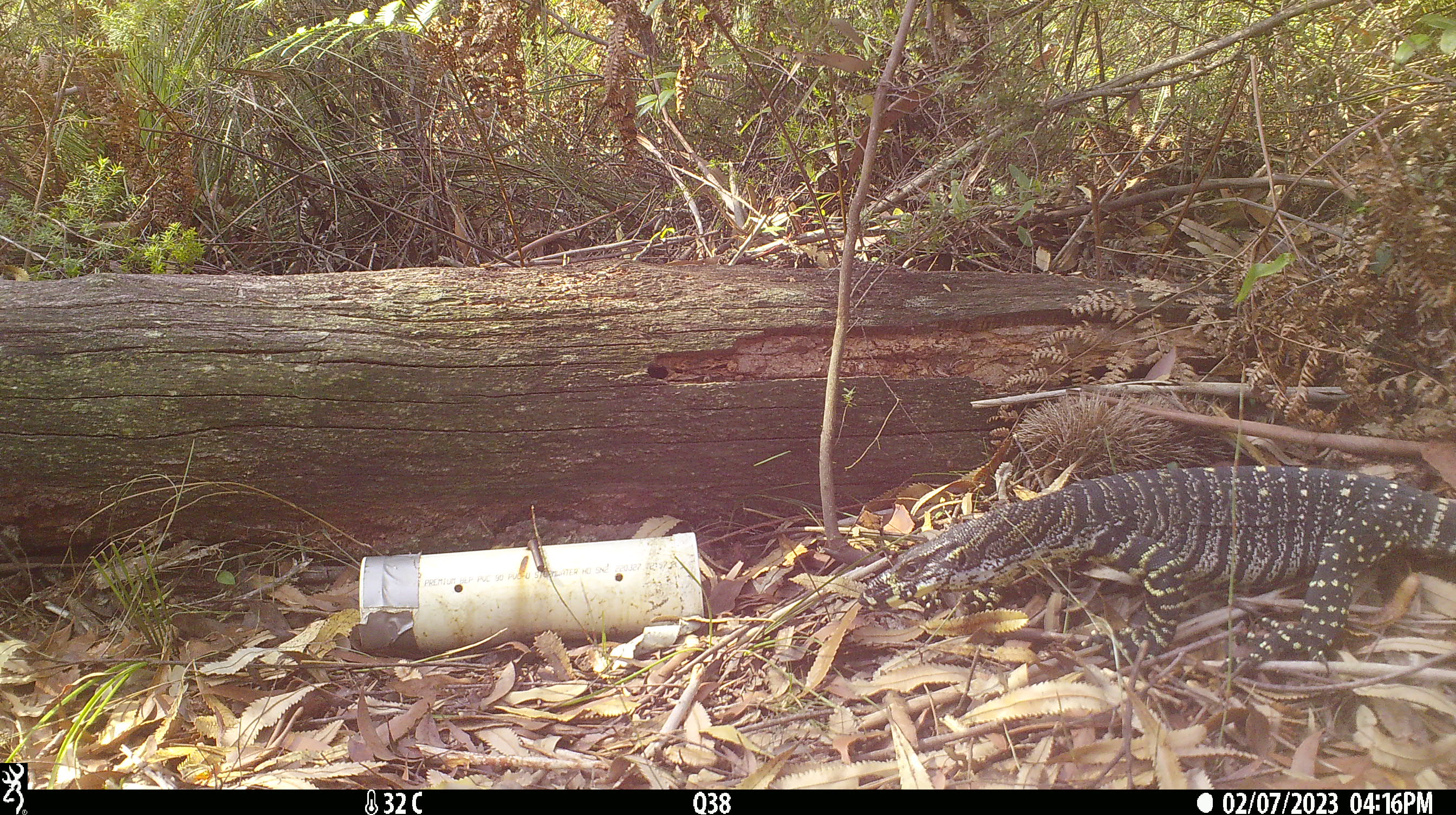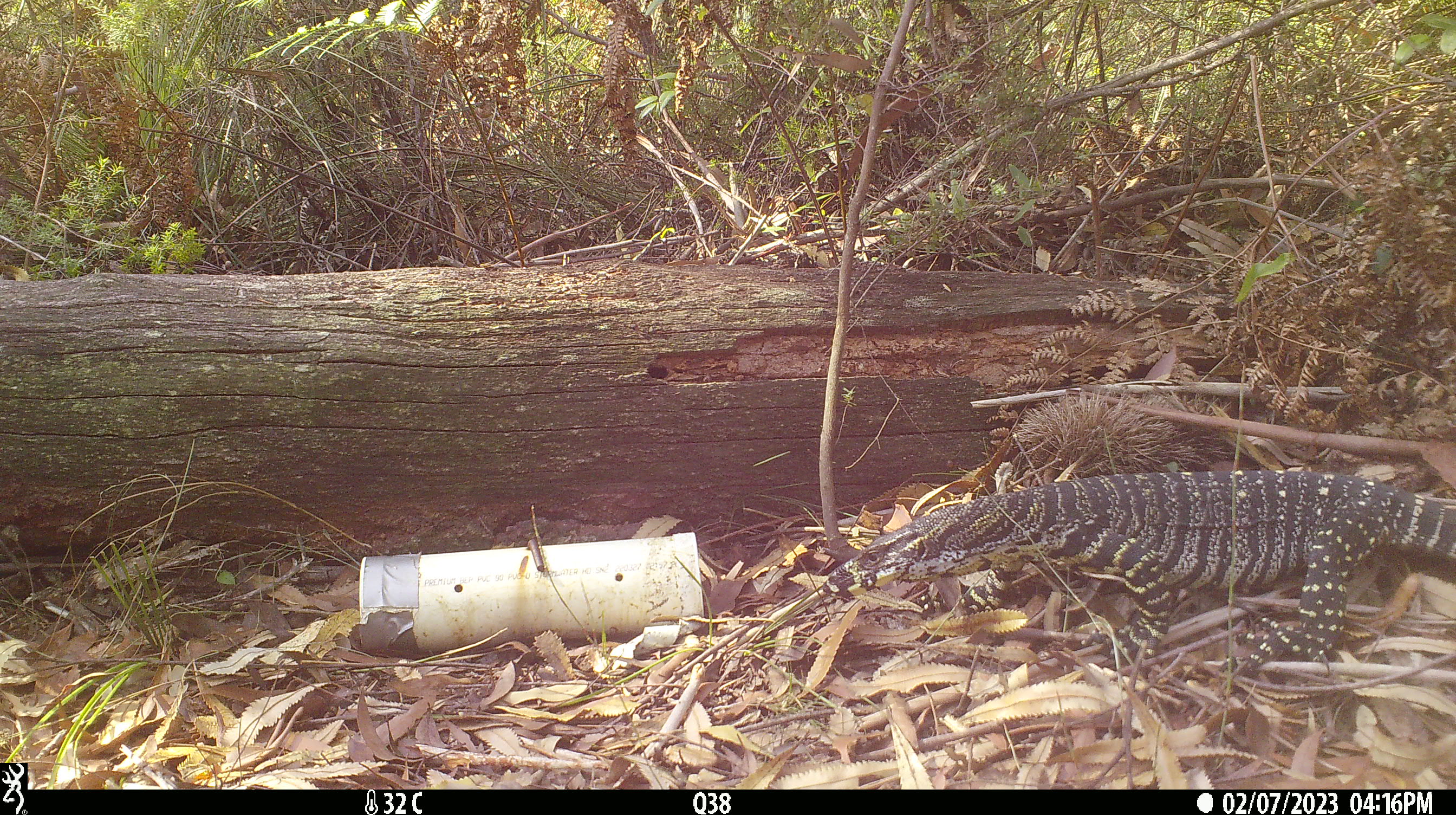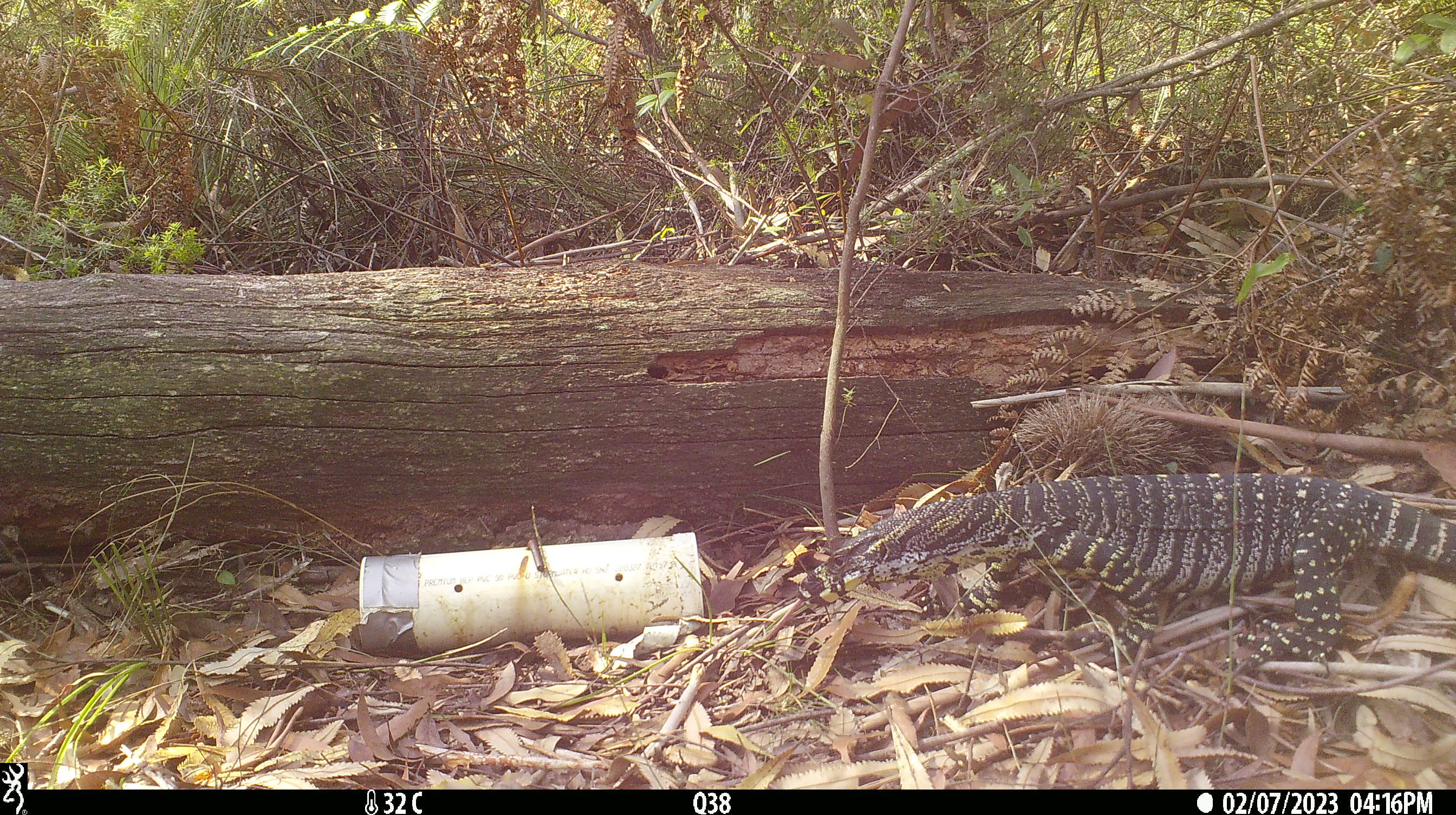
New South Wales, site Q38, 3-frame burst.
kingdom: Animalia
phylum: Chordata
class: Reptilia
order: Squamata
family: Varanidae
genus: Varanus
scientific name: Varanus varius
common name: lace monitor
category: goanna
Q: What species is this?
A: Goanna (lace monitor) (Varanus varius).